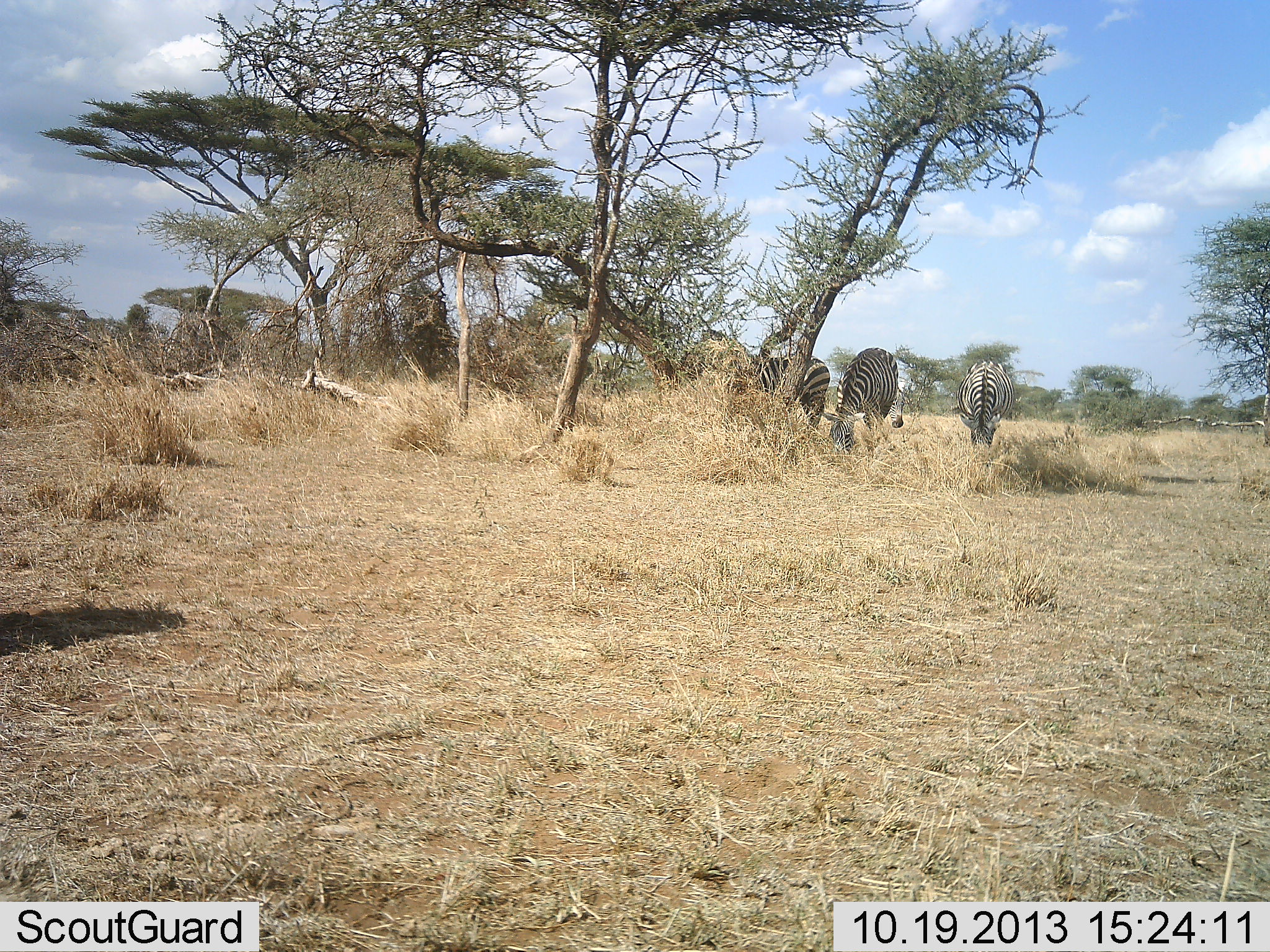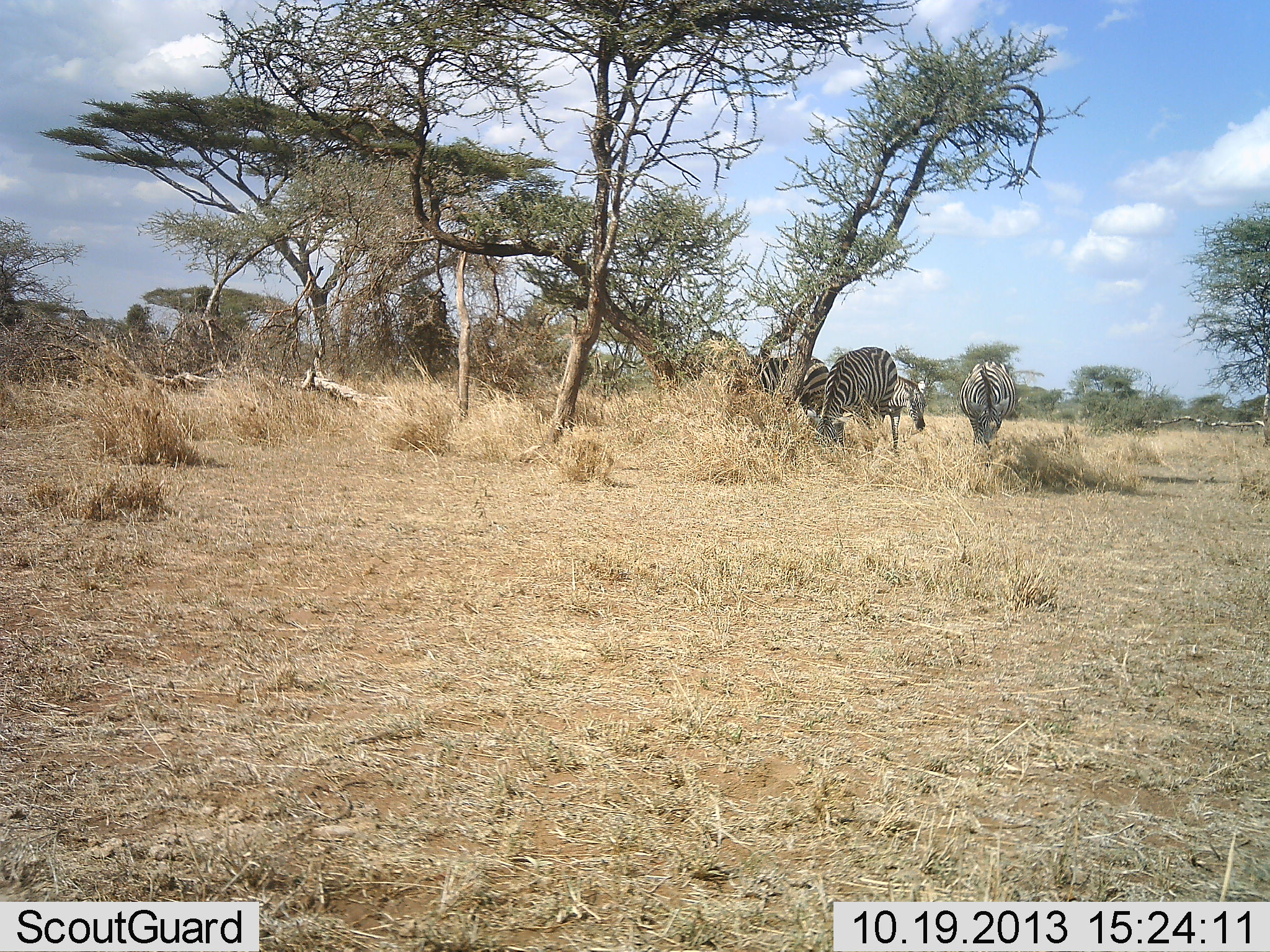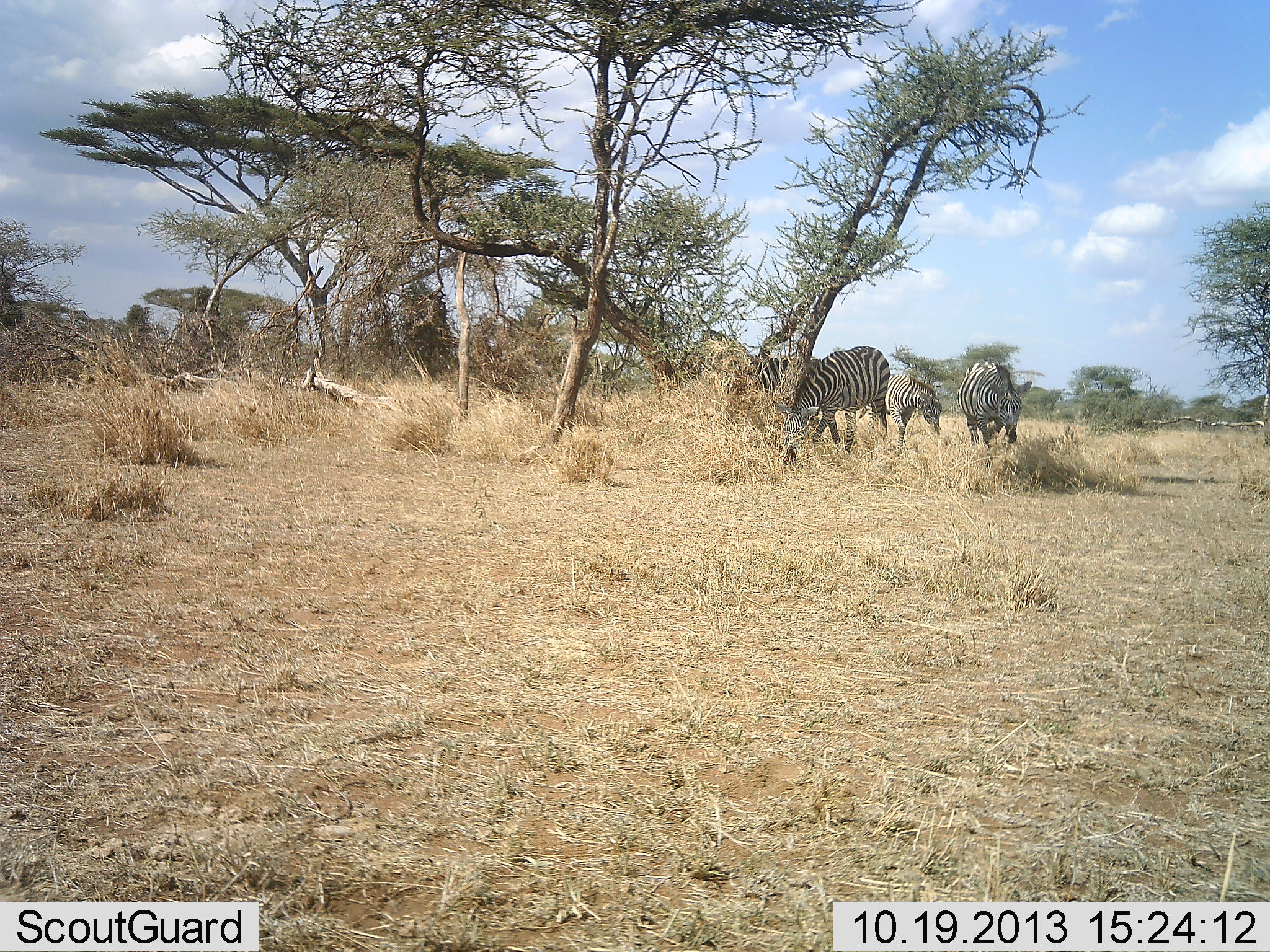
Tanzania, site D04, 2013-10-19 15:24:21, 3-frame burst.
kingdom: Animalia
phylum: Chordata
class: Mammalia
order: Perissodactyla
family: Equidae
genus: Equus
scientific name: Equus quagga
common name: plains zebra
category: zebra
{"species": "zebra (plains zebra) (Equus quagga)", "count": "4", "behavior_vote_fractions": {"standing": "40%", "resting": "10%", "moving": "20%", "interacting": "0%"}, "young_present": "0%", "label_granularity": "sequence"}